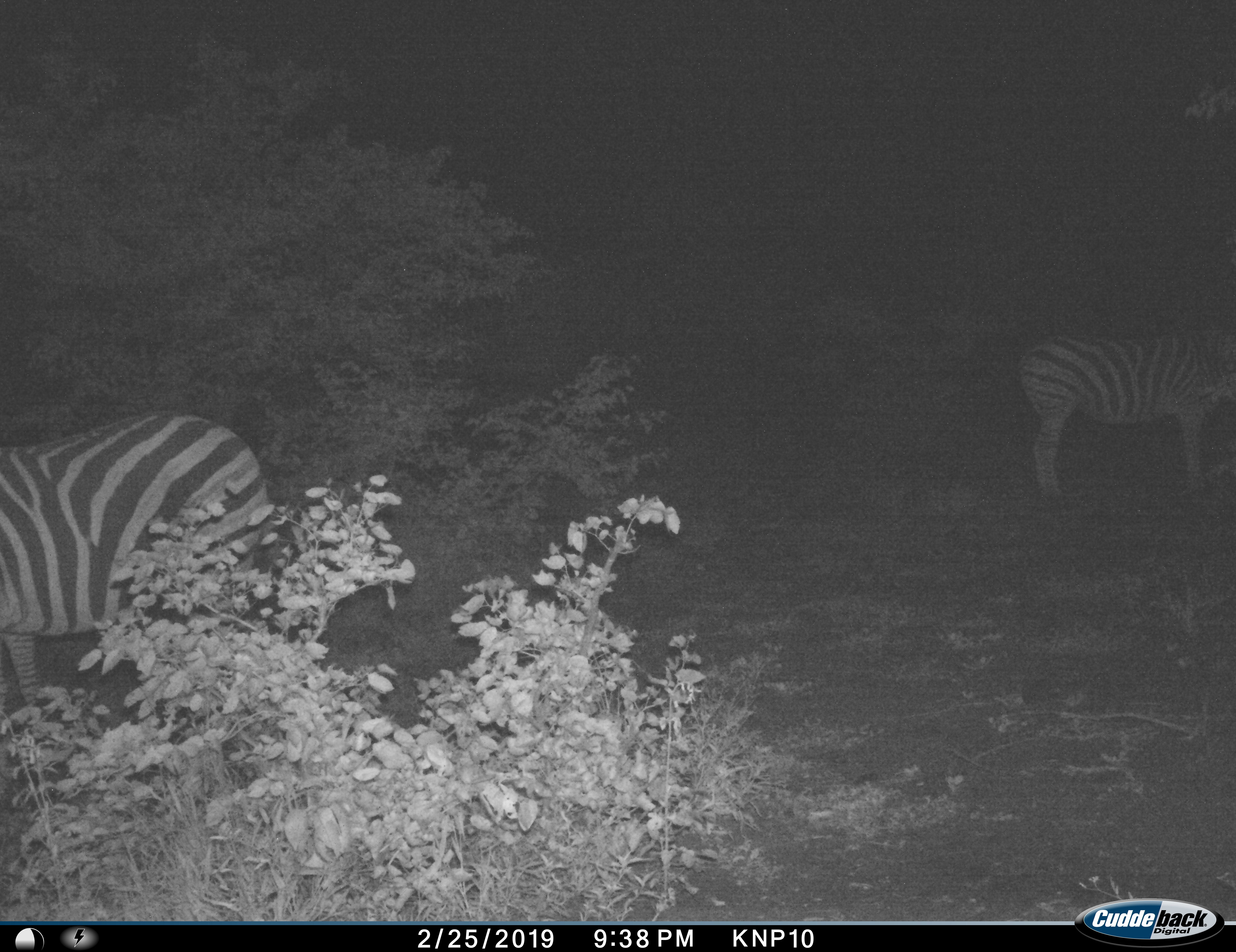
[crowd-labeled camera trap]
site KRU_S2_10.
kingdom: Animalia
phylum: Chordata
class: Mammalia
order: Perissodactyla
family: Equidae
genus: Equus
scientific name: Equus quagga burchellii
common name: burchell's zebra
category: zebraburchells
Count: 2.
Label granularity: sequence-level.